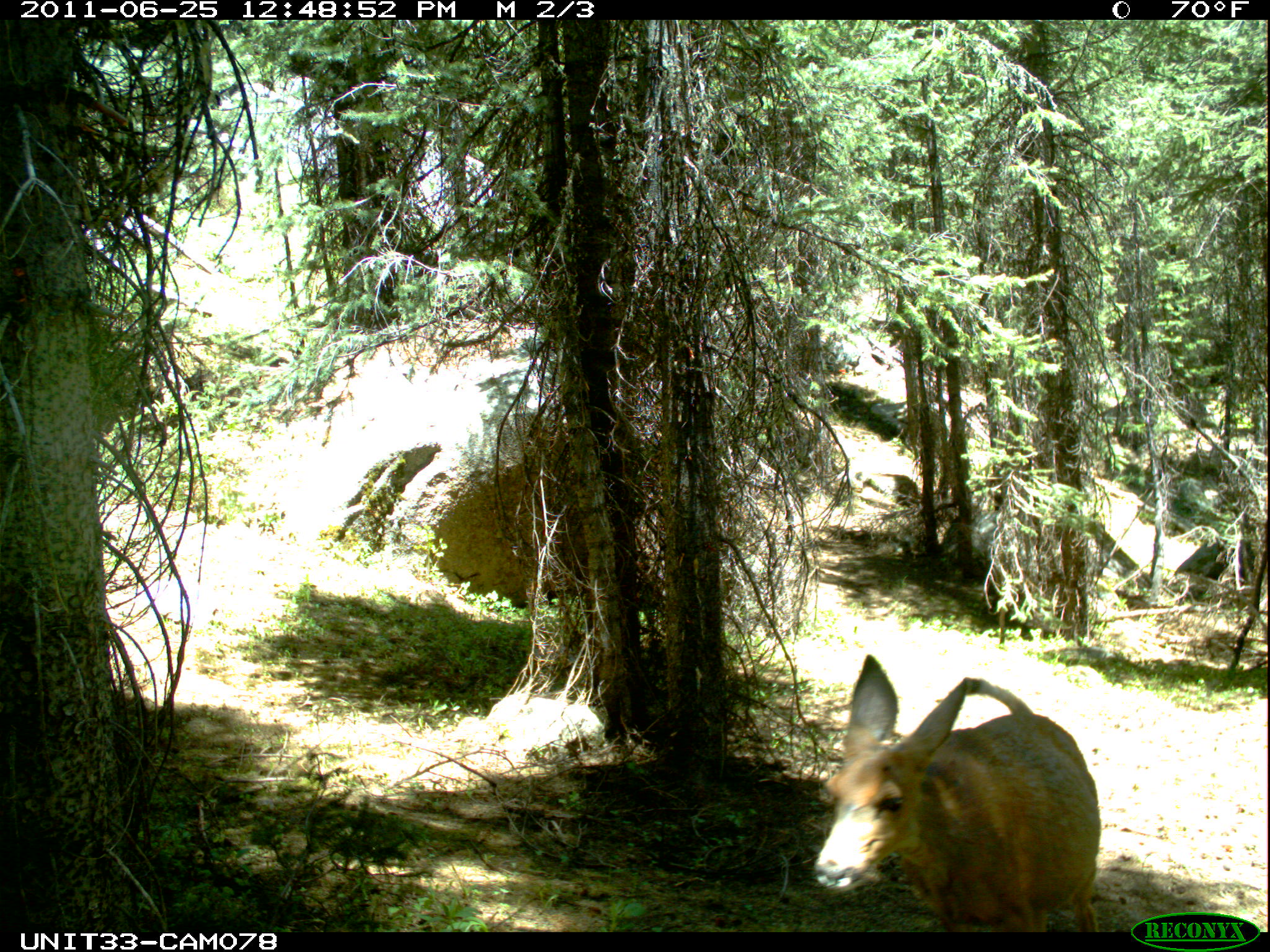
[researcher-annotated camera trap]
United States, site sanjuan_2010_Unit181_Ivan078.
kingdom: Animalia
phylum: Chordata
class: Mammalia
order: Artiodactyla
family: Cervidae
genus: Odocoileus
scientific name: Odocoileus hemionus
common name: mule deer